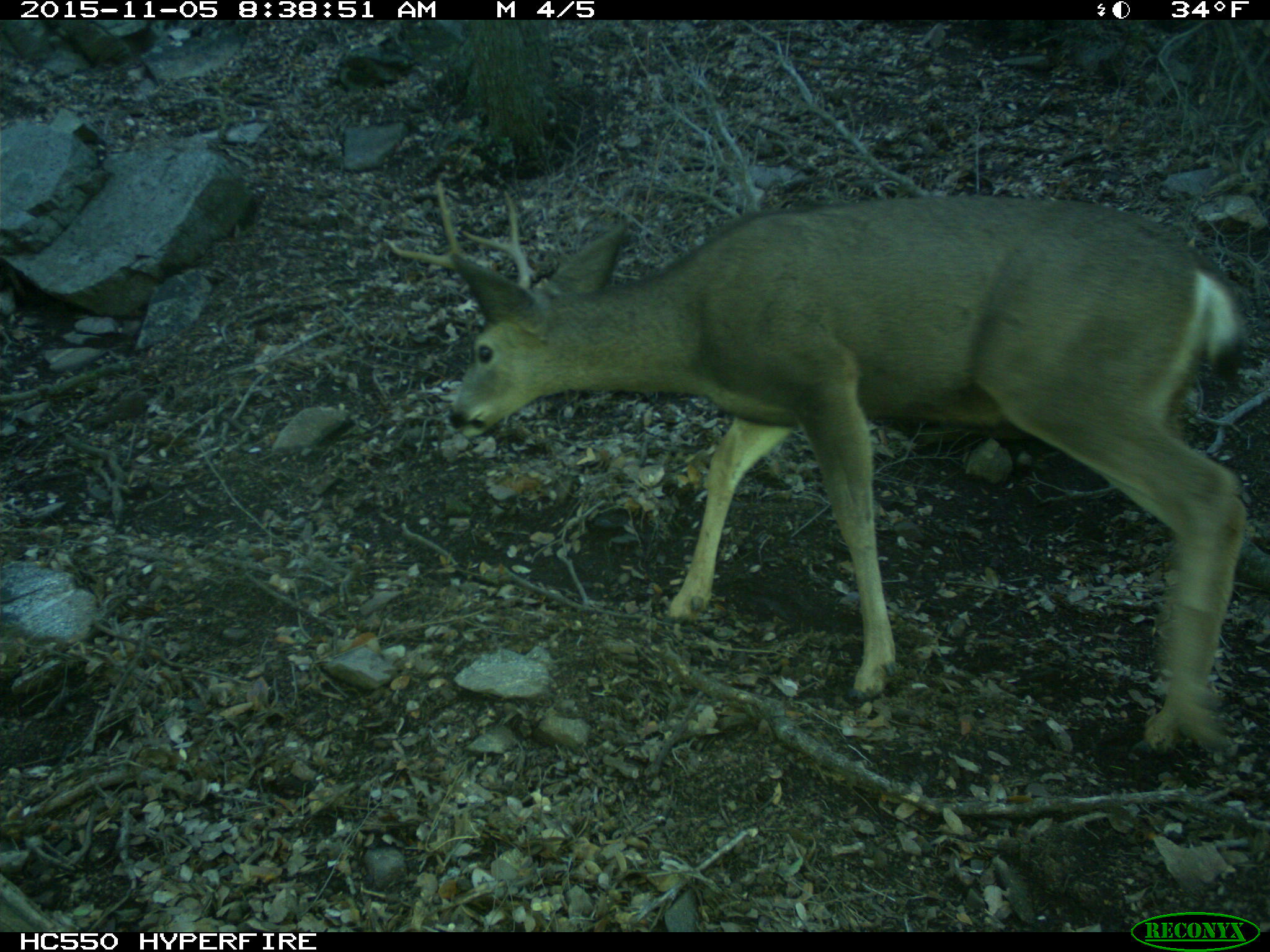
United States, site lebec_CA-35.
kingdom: Animalia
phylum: Chordata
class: Mammalia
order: Artiodactyla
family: Cervidae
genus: Odocoileus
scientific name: Odocoileus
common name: deer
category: unidentified deer